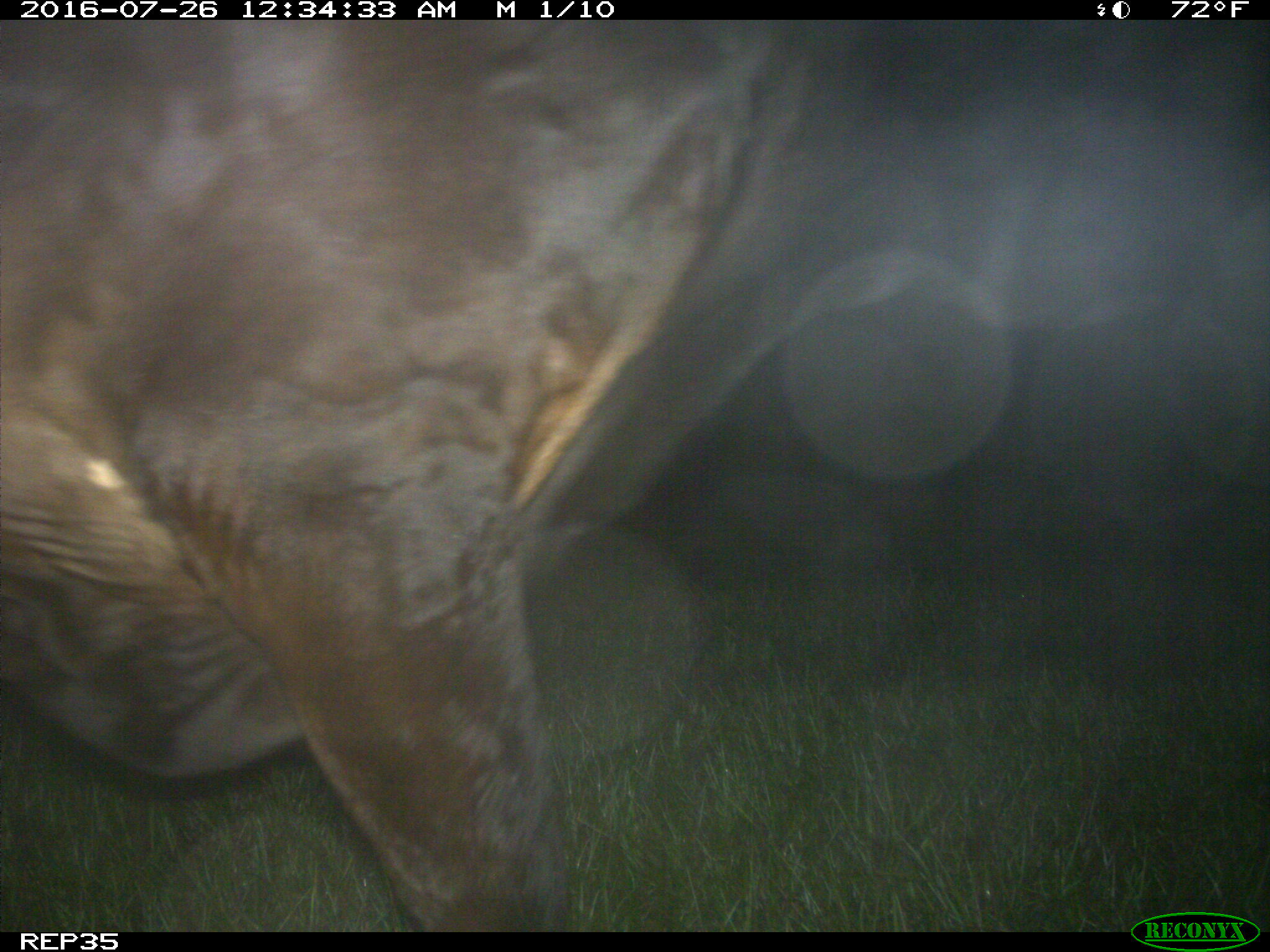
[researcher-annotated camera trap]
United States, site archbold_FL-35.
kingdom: Animalia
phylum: Chordata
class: Mammalia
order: Artiodactyla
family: Bovidae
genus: Bos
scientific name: Bos taurus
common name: domestic cow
Bos taurus (domestic cow).